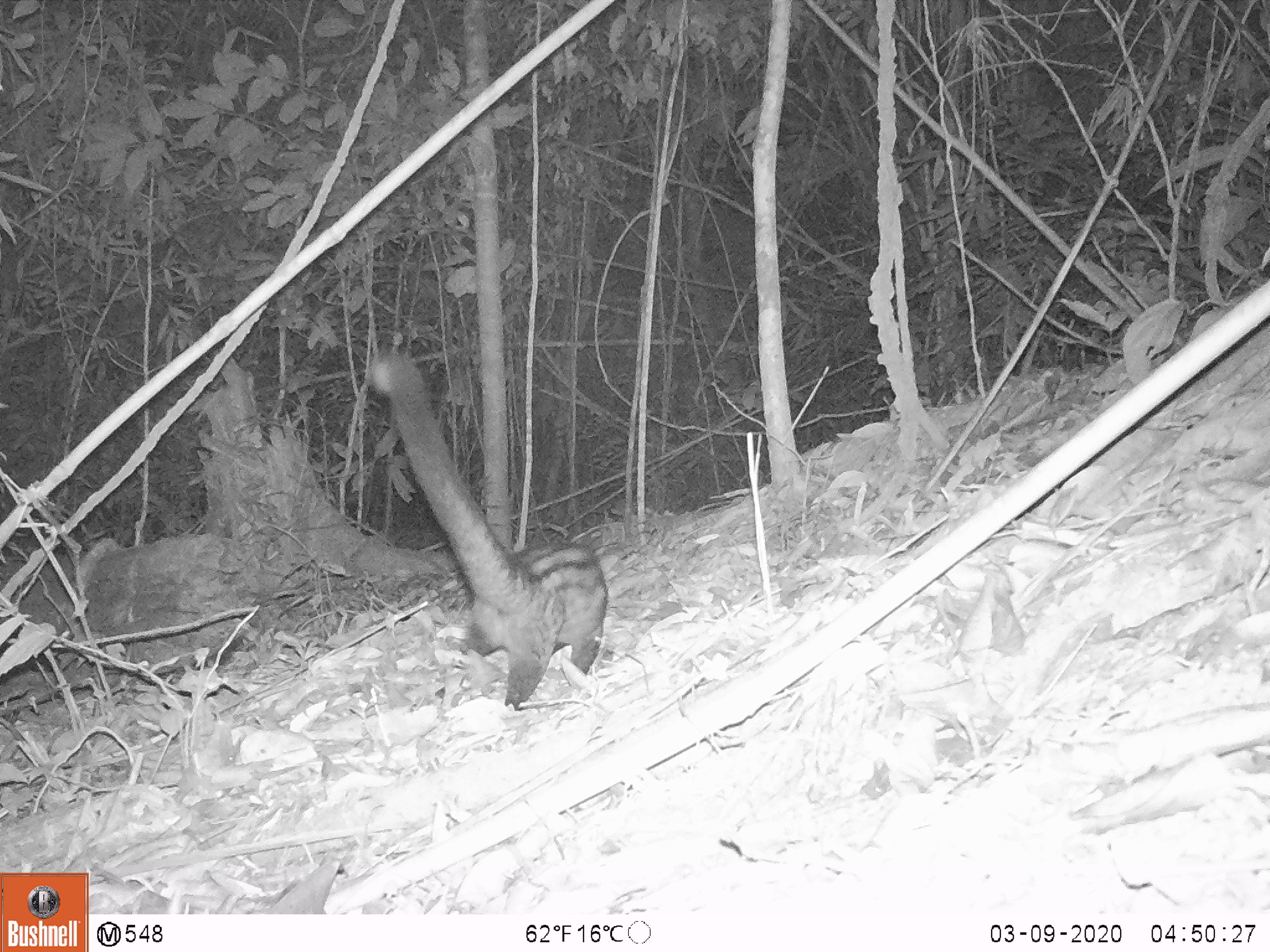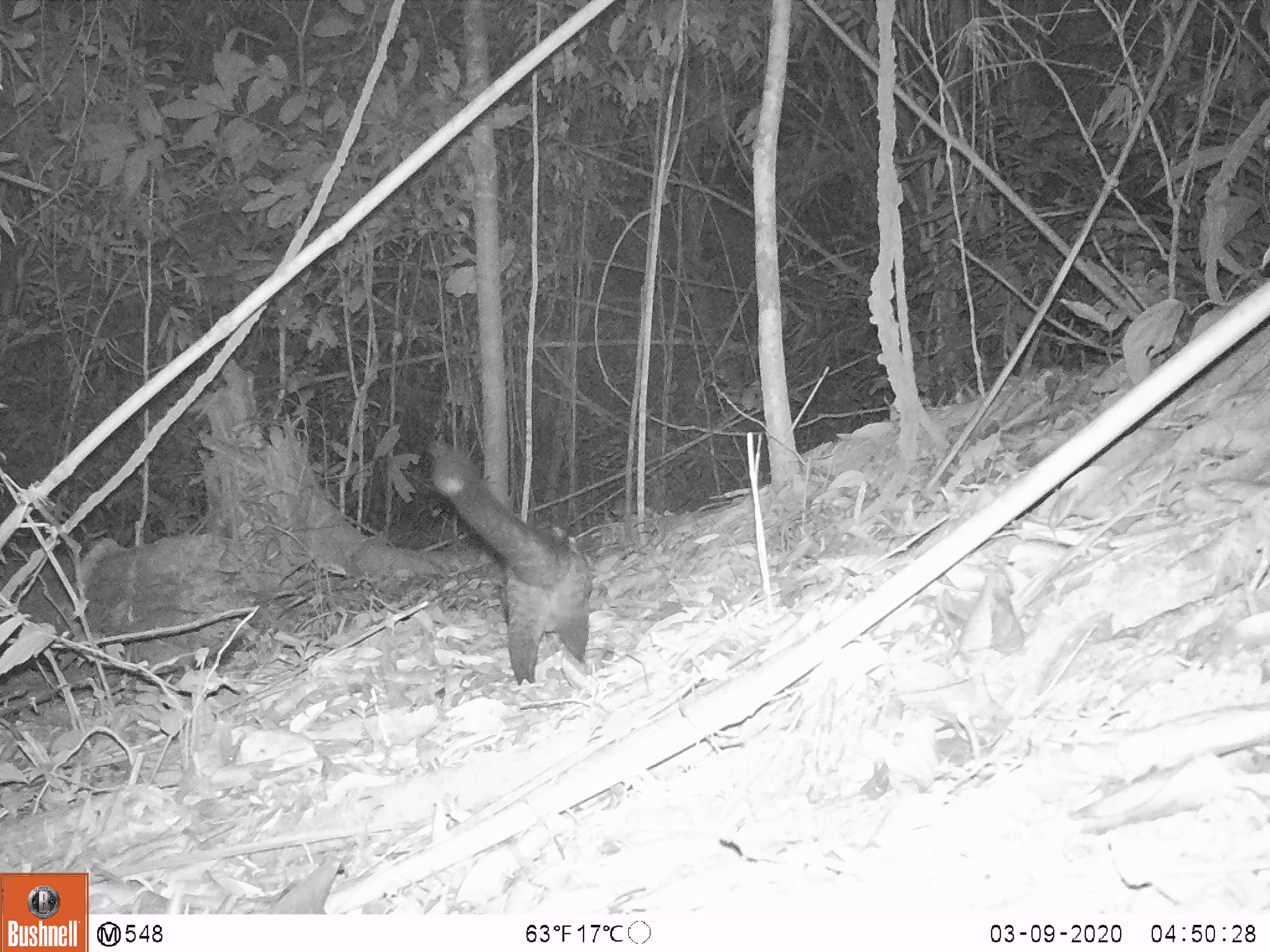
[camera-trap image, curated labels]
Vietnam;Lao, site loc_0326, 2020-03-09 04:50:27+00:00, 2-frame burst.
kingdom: Animalia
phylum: Chordata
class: Mammalia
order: Carnivora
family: Viverridae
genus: Paradoxurus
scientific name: Paradoxurus hermaphroditus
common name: common palm civet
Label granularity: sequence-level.